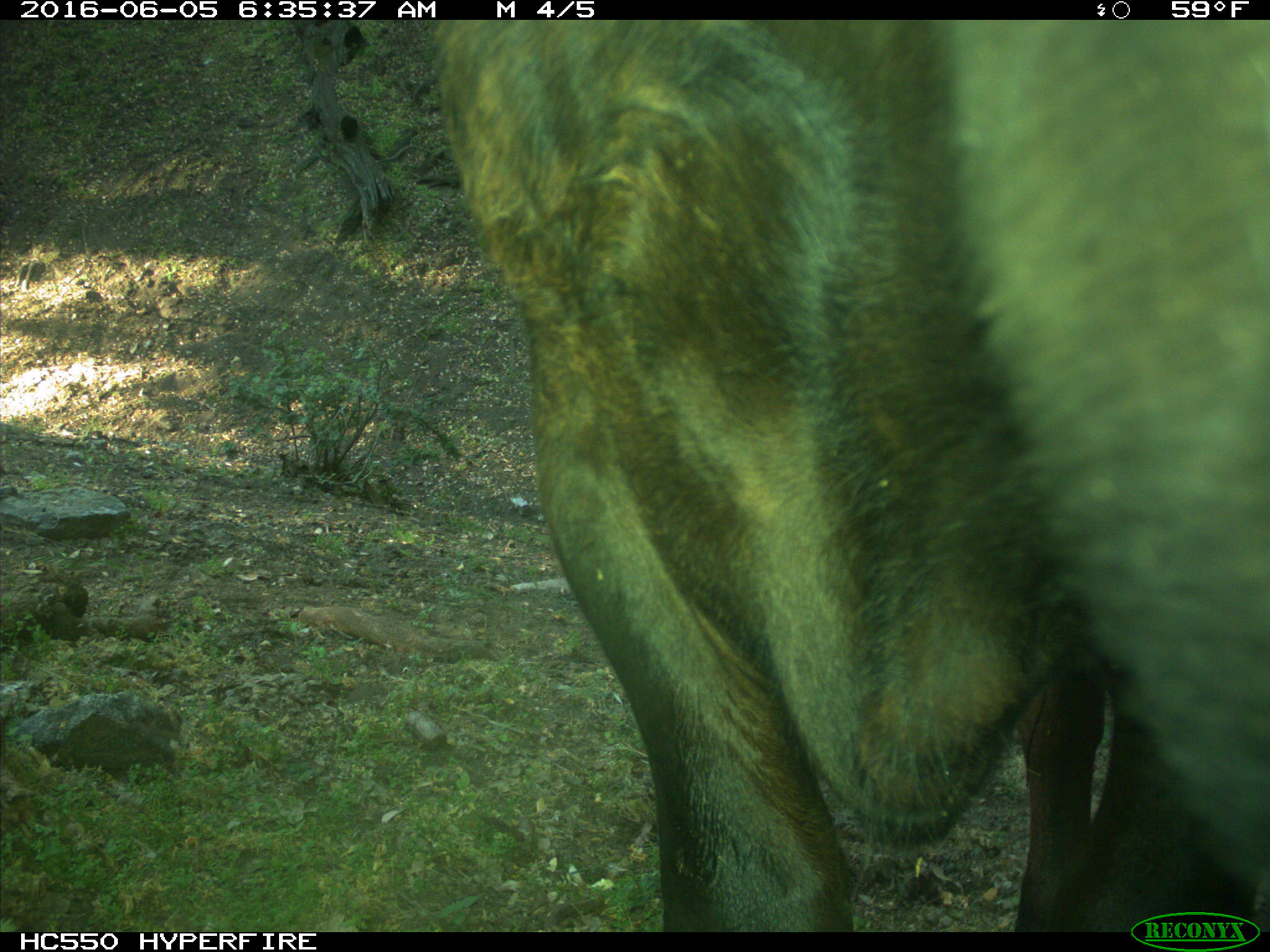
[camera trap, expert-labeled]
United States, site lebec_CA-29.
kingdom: Animalia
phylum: Chordata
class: Mammalia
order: Artiodactyla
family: Bovidae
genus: Bos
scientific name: Bos taurus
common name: domestic cow